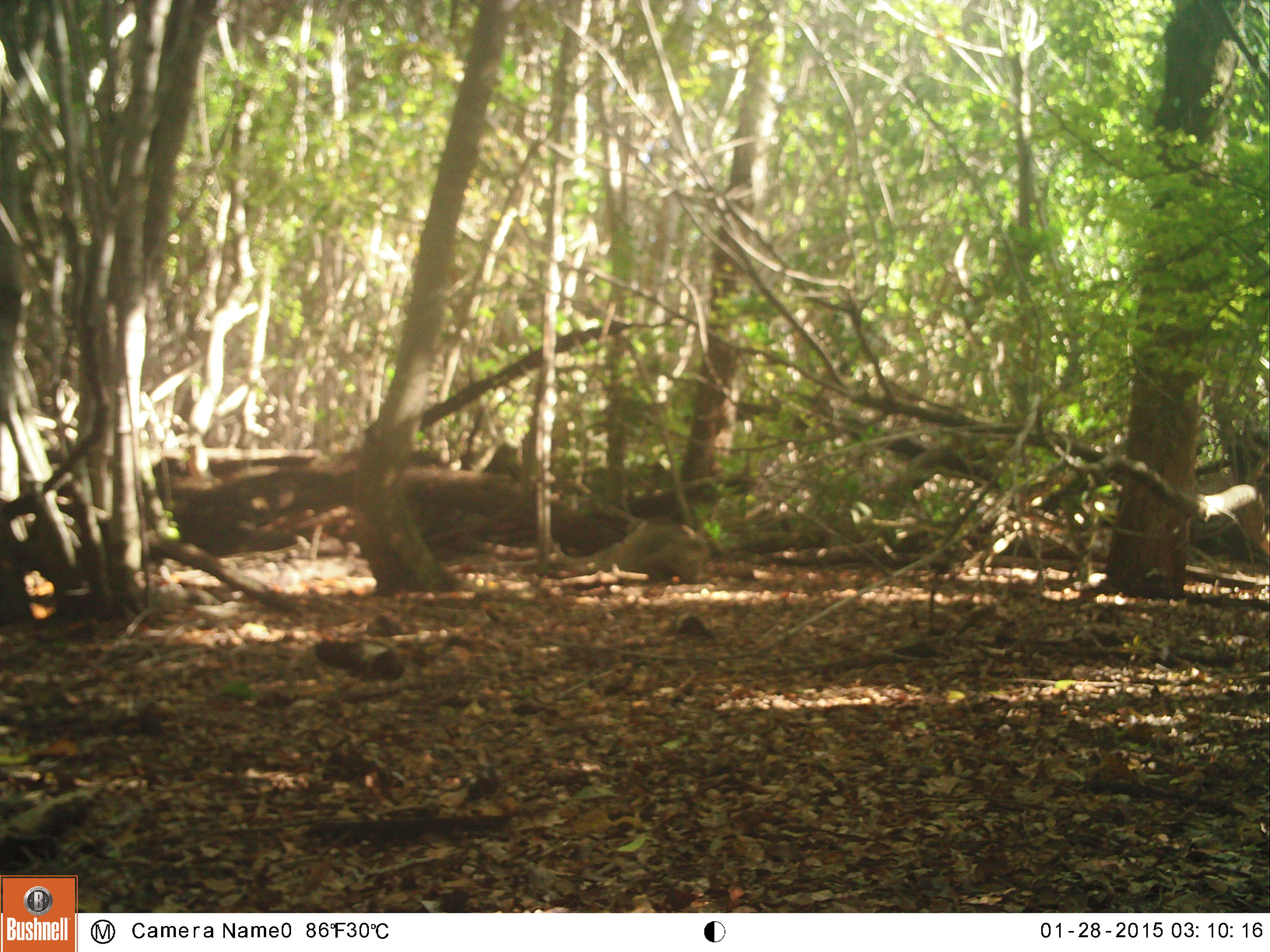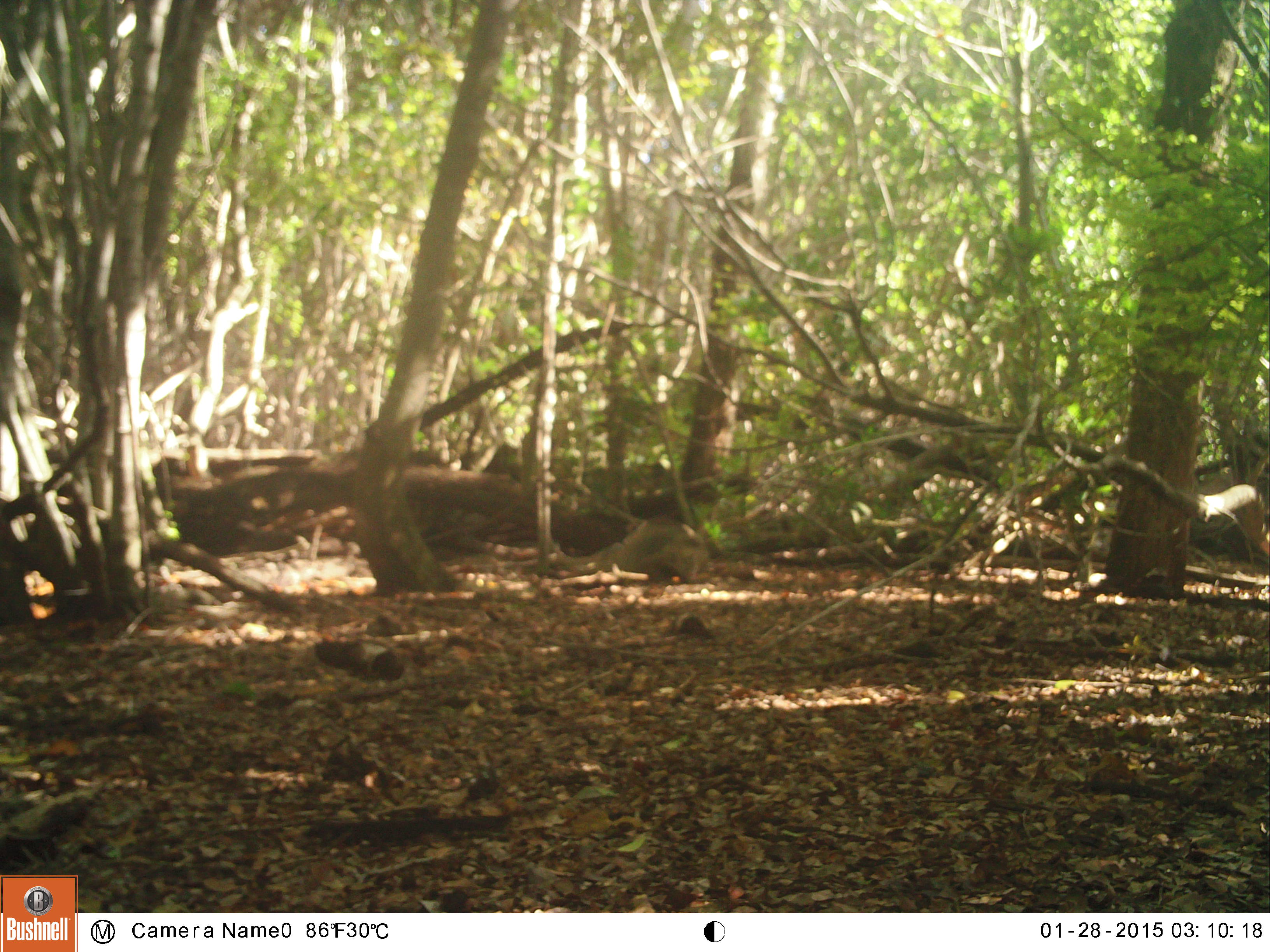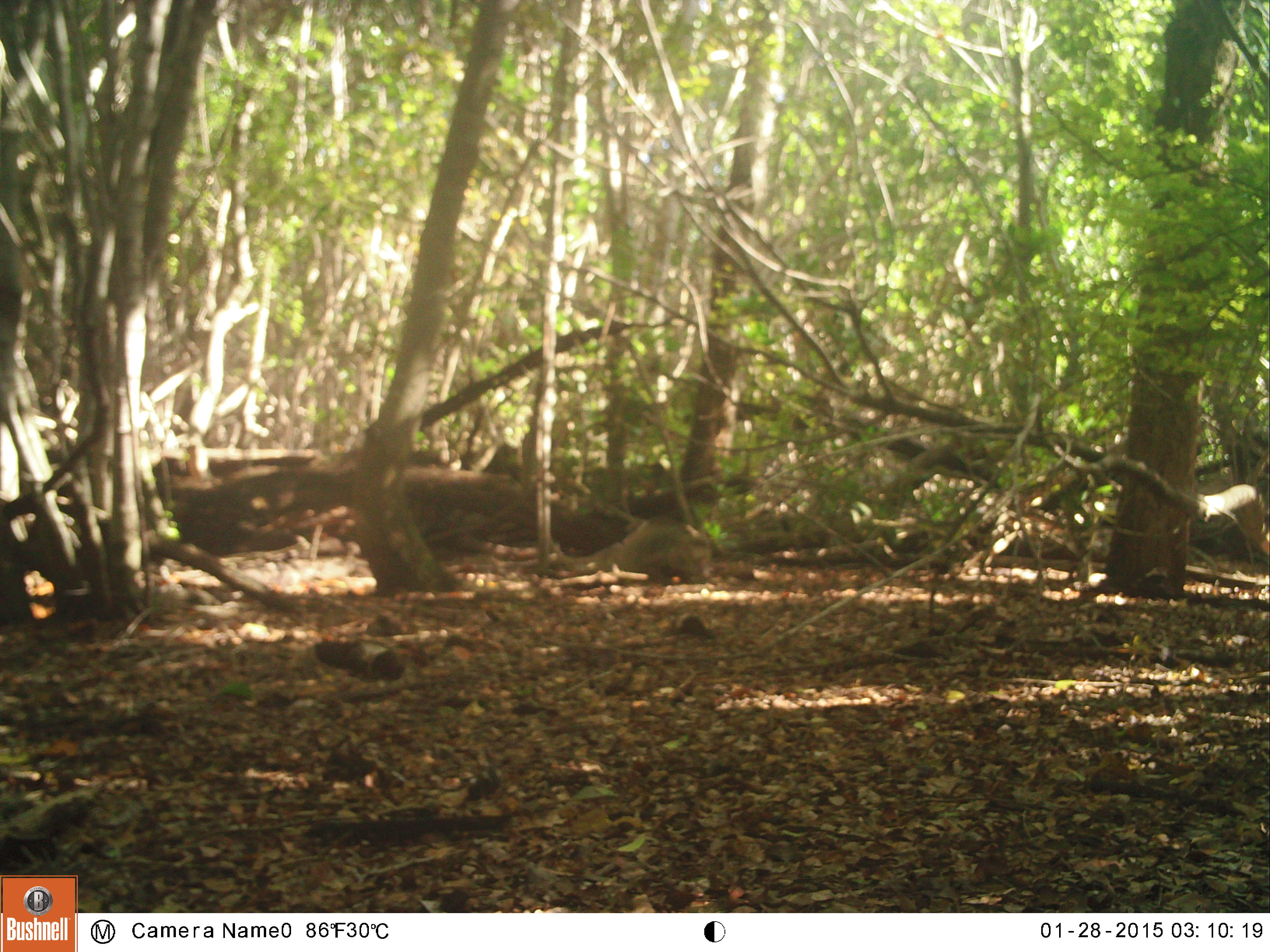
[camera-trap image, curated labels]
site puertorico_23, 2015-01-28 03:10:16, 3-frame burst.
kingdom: Animalia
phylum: Chordata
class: Reptilia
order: Squamata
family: Iguanidae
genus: Iguana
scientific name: Iguana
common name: typical iguanas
Iguana (typical iguanas).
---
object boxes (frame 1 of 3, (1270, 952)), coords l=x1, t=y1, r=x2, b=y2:
unknown: l=561, t=522, r=708, b=585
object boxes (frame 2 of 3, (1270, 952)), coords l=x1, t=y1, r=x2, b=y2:
iguana: l=589, t=518, r=705, b=586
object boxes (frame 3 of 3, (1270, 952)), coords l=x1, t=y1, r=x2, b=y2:
iguana: l=591, t=520, r=710, b=586